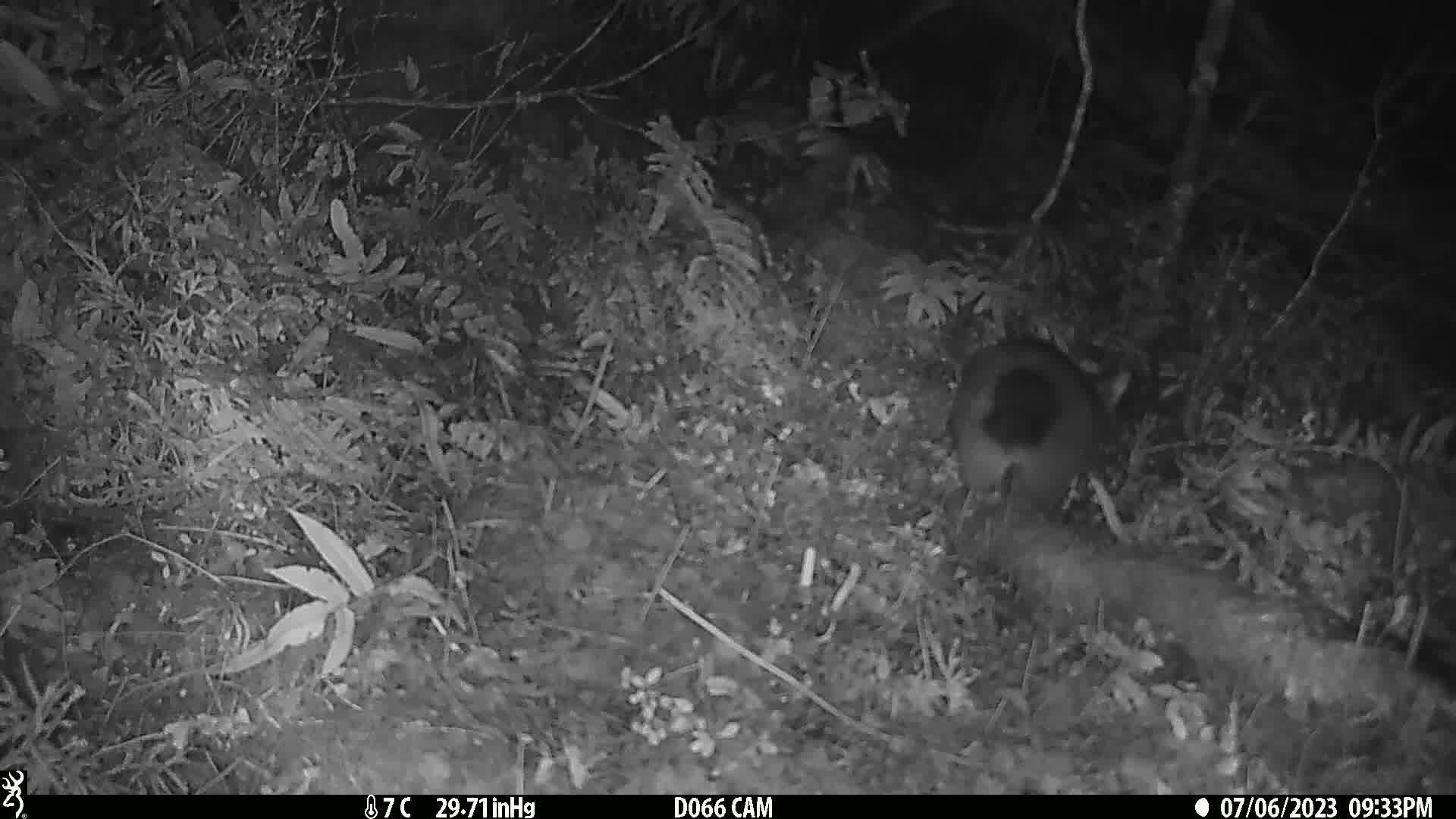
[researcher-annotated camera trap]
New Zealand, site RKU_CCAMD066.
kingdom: Animalia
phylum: Chordata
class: Mammalia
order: Diprotodontia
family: Phalangeridae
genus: Trichosurus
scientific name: Trichosurus vulpecula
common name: common brushtail possum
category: possum